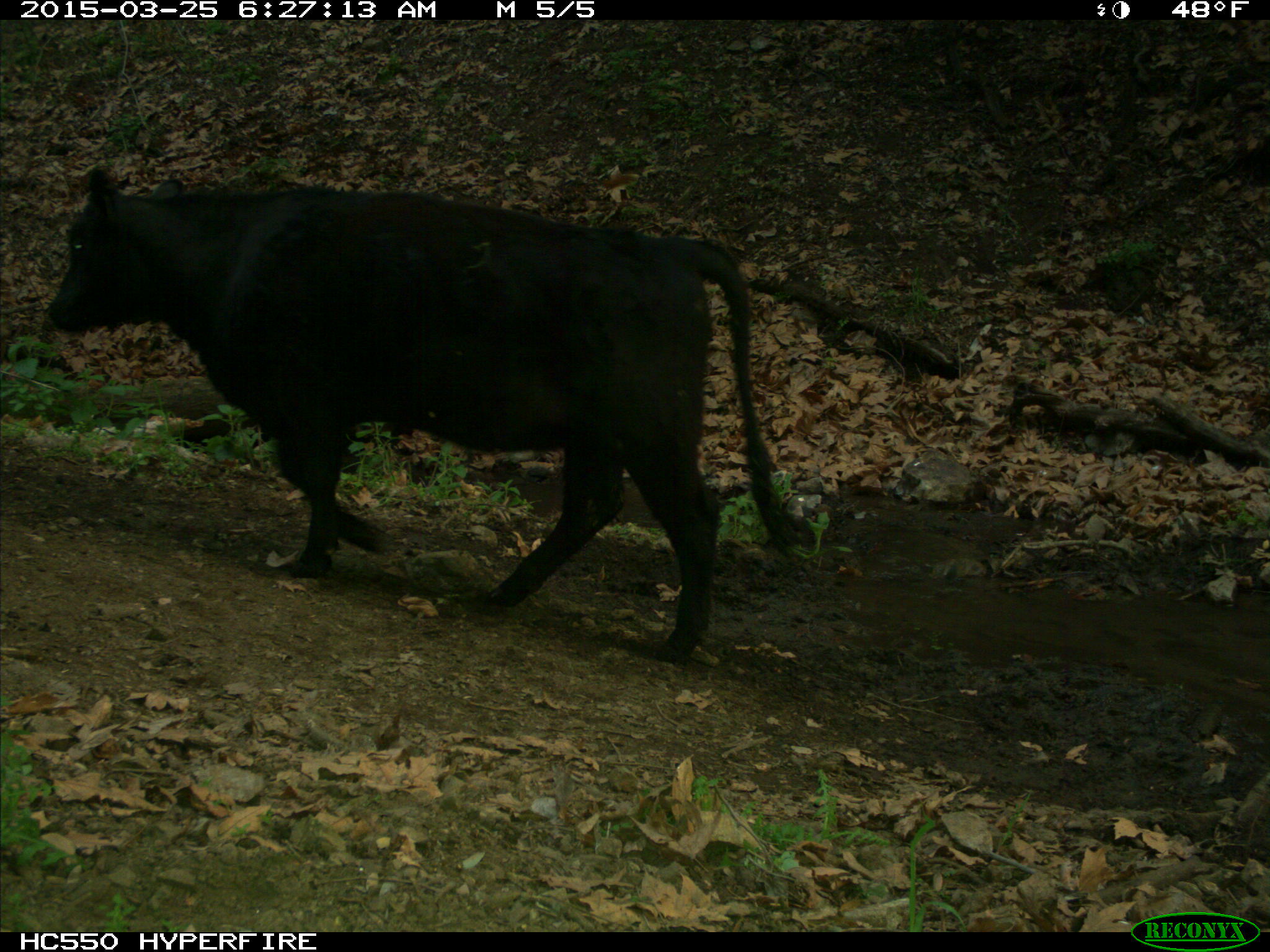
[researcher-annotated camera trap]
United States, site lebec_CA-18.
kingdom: Animalia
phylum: Chordata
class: Mammalia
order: Artiodactyla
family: Bovidae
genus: Bos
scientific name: Bos taurus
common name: domestic cow